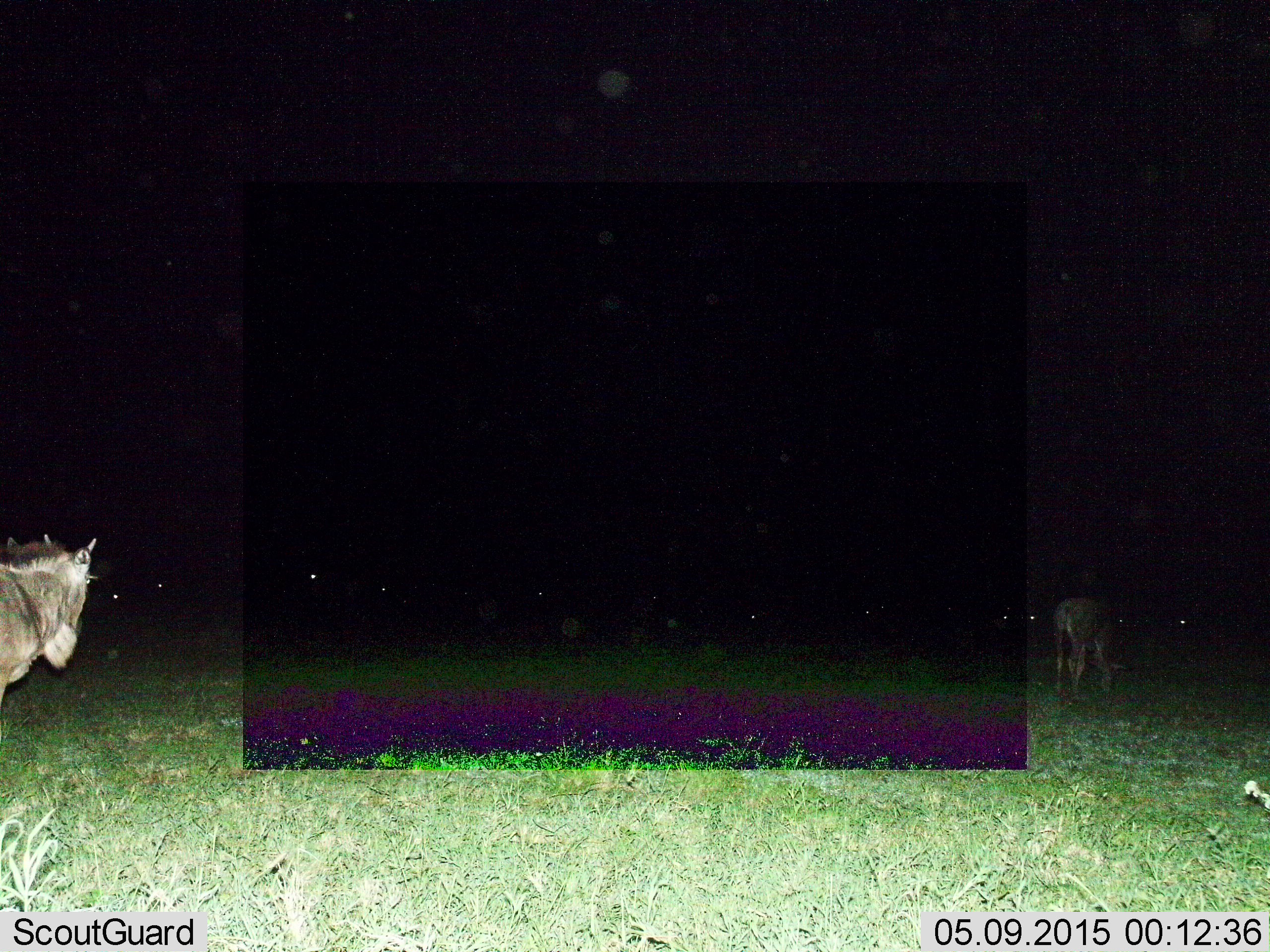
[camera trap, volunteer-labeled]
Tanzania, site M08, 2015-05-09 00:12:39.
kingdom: Animalia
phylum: Chordata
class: Mammalia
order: Artiodactyla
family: Bovidae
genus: Connochaetes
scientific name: Connochaetes taurinus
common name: blue wildebeest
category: wildebeest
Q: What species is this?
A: Wildebeest (blue wildebeest) (Connochaetes taurinus).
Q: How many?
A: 2.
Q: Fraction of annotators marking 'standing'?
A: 60%.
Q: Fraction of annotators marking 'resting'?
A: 20%.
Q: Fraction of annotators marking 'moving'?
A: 60%.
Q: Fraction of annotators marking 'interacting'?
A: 10%.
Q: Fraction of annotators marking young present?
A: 30%.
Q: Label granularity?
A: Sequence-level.